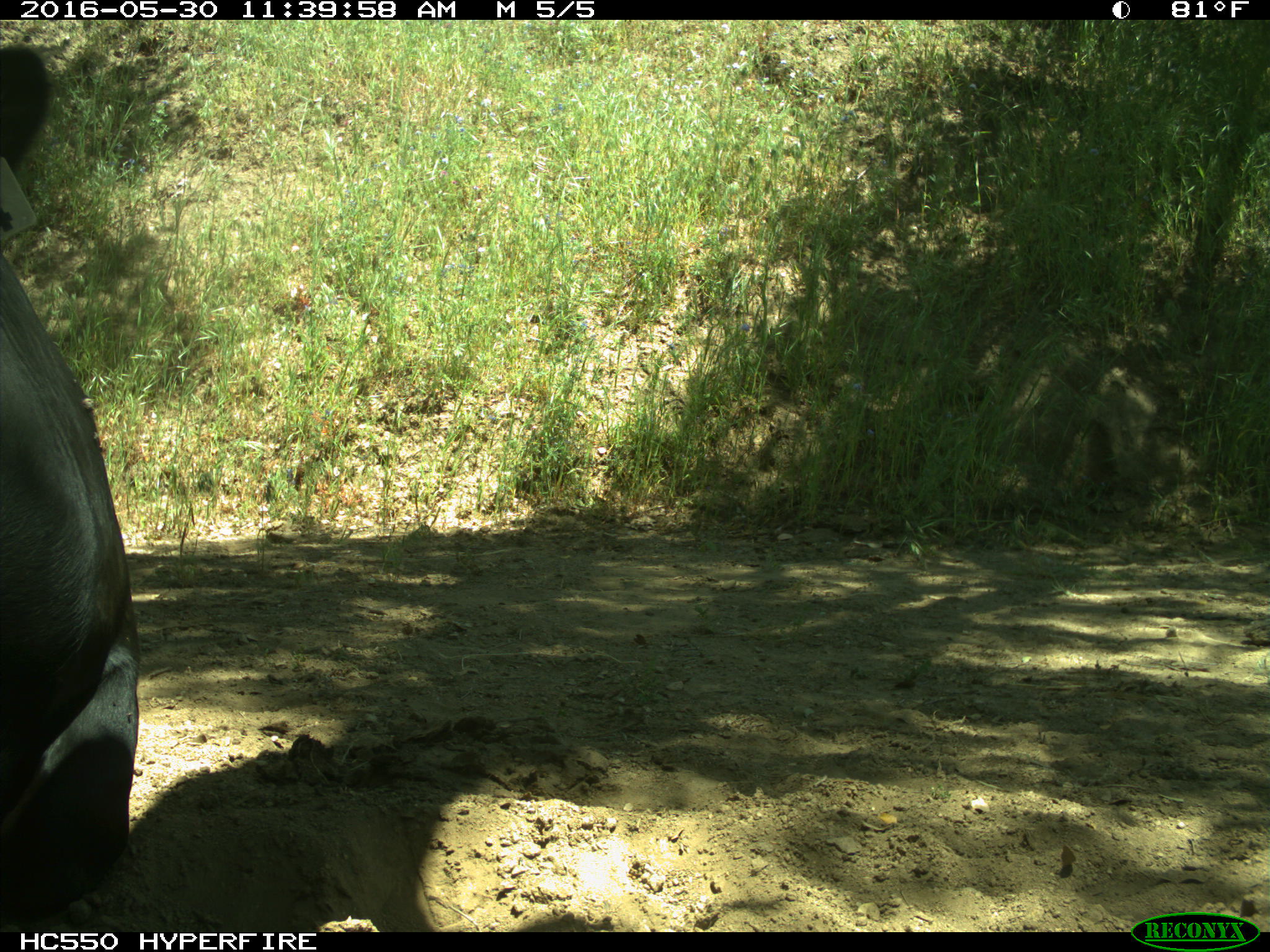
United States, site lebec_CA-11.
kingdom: Animalia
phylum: Chordata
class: Mammalia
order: Artiodactyla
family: Bovidae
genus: Bos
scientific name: Bos taurus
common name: domestic cow